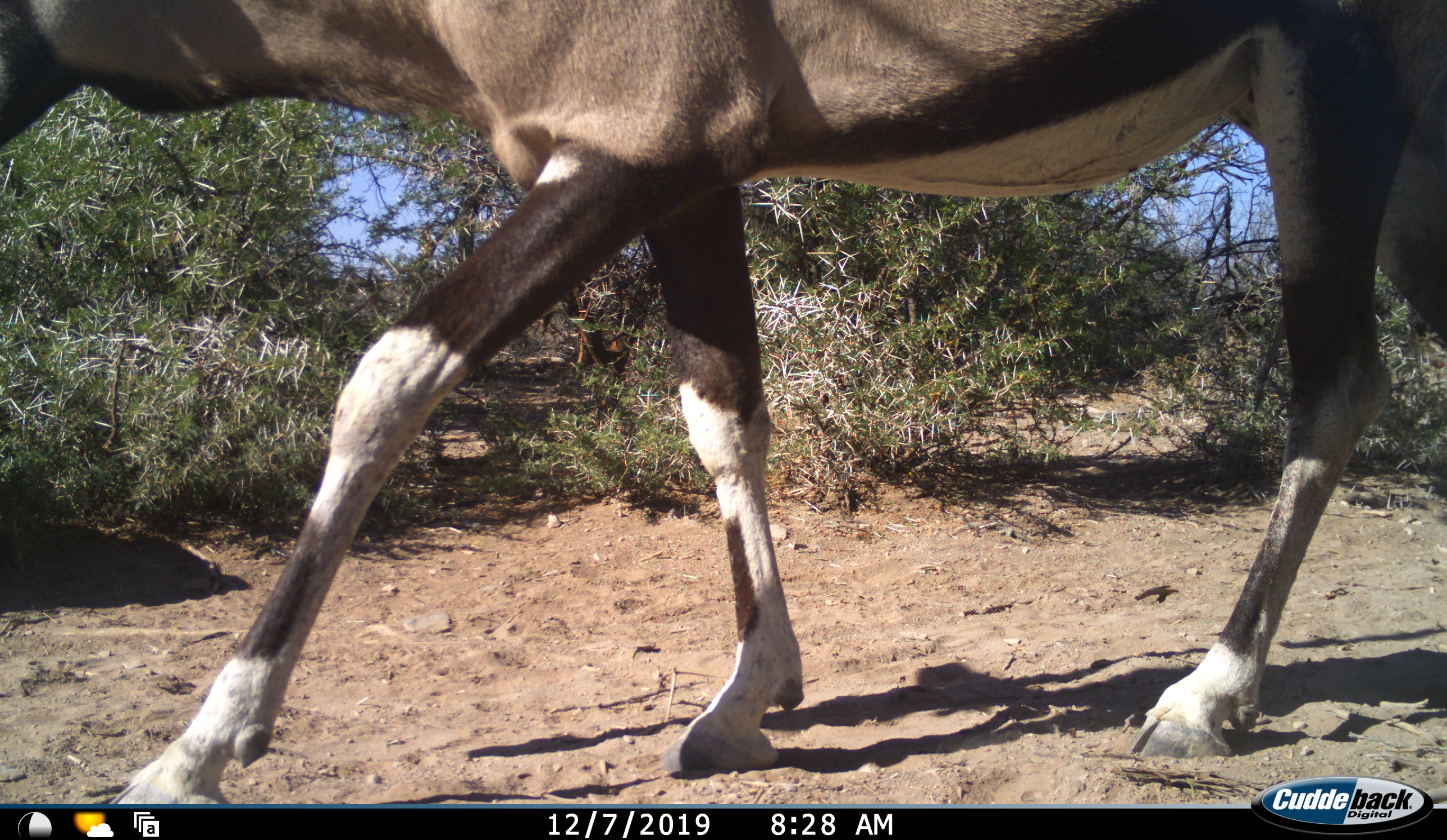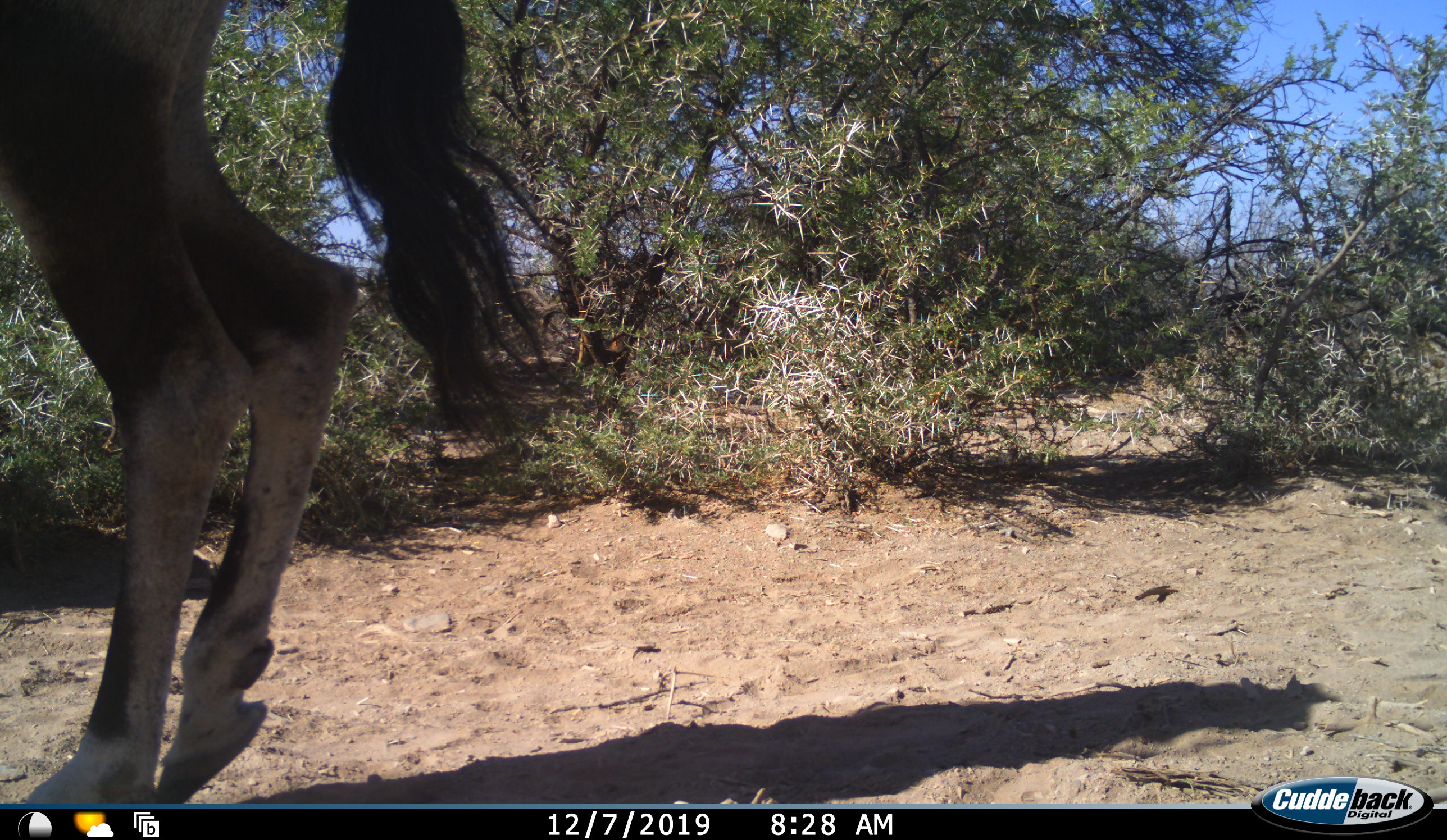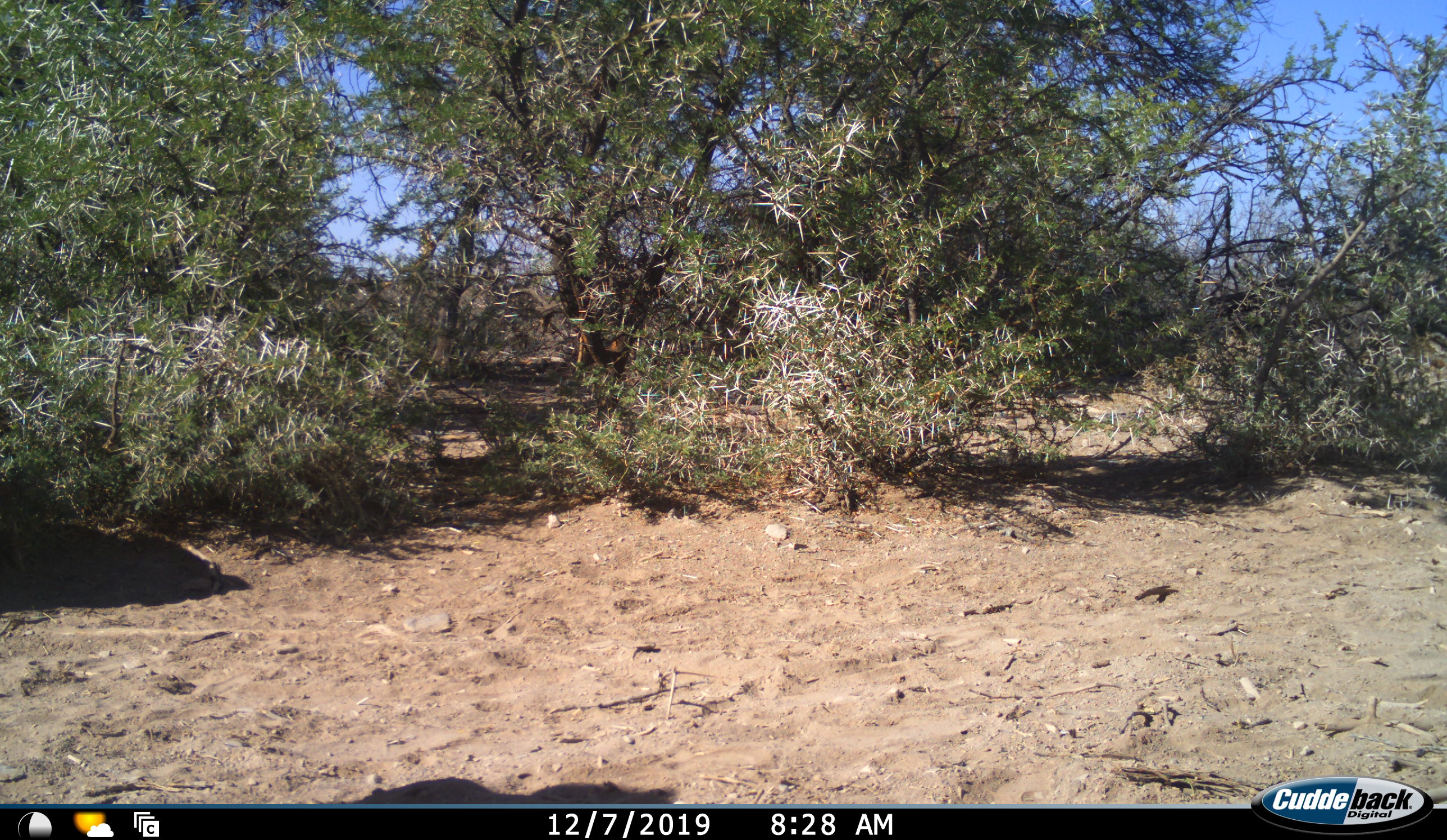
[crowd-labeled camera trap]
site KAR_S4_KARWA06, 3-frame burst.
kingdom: Animalia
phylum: Chordata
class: Mammalia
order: Artiodactyla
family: Bovidae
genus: Oryx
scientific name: Oryx gazella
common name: gemsbok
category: oryx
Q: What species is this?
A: Oryx (gemsbok) (Oryx gazella).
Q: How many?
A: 1.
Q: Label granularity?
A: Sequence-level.